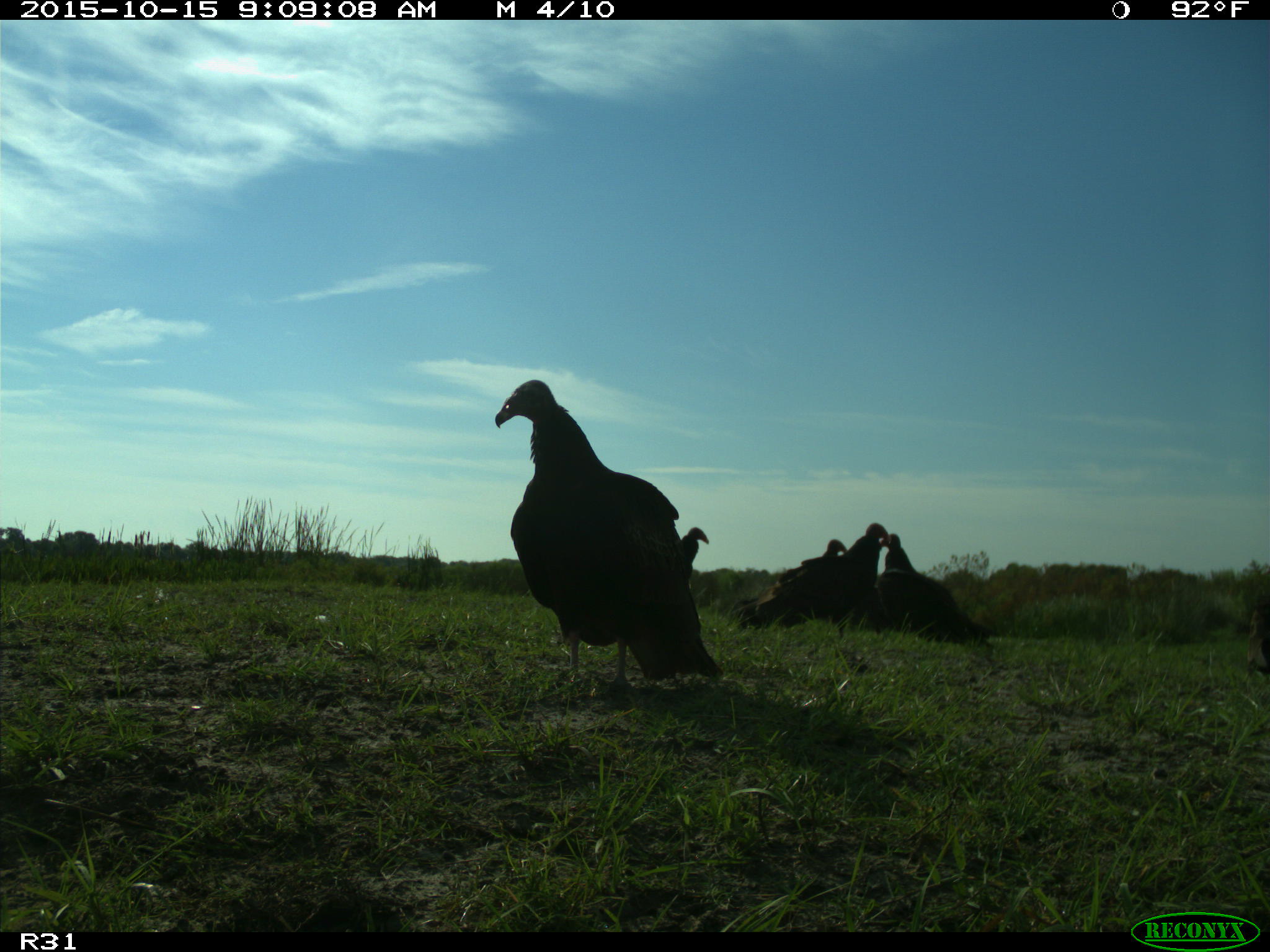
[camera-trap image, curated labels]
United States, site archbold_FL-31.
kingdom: Animalia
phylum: Chordata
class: Aves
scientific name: Aves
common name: birds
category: unidentified bird